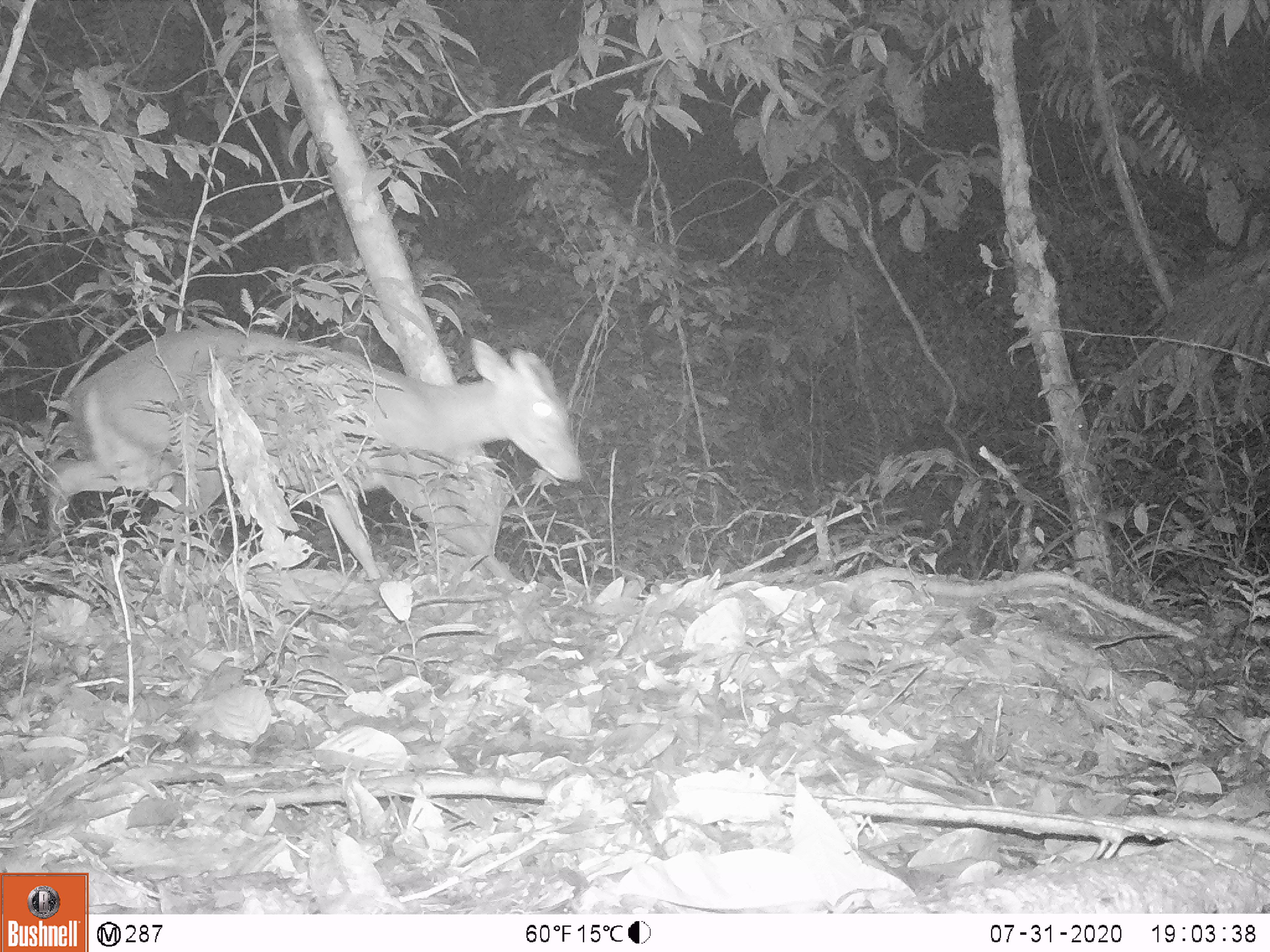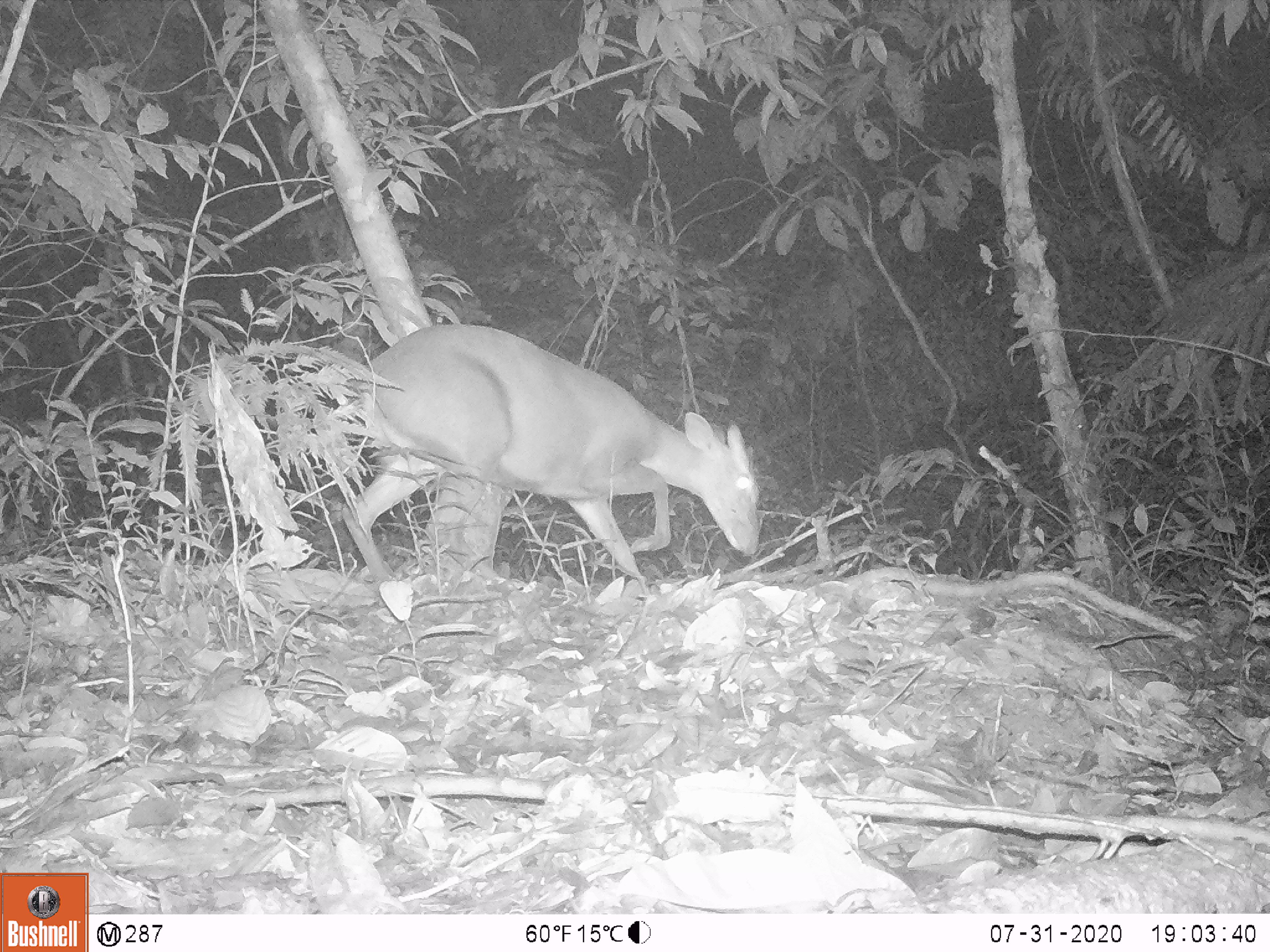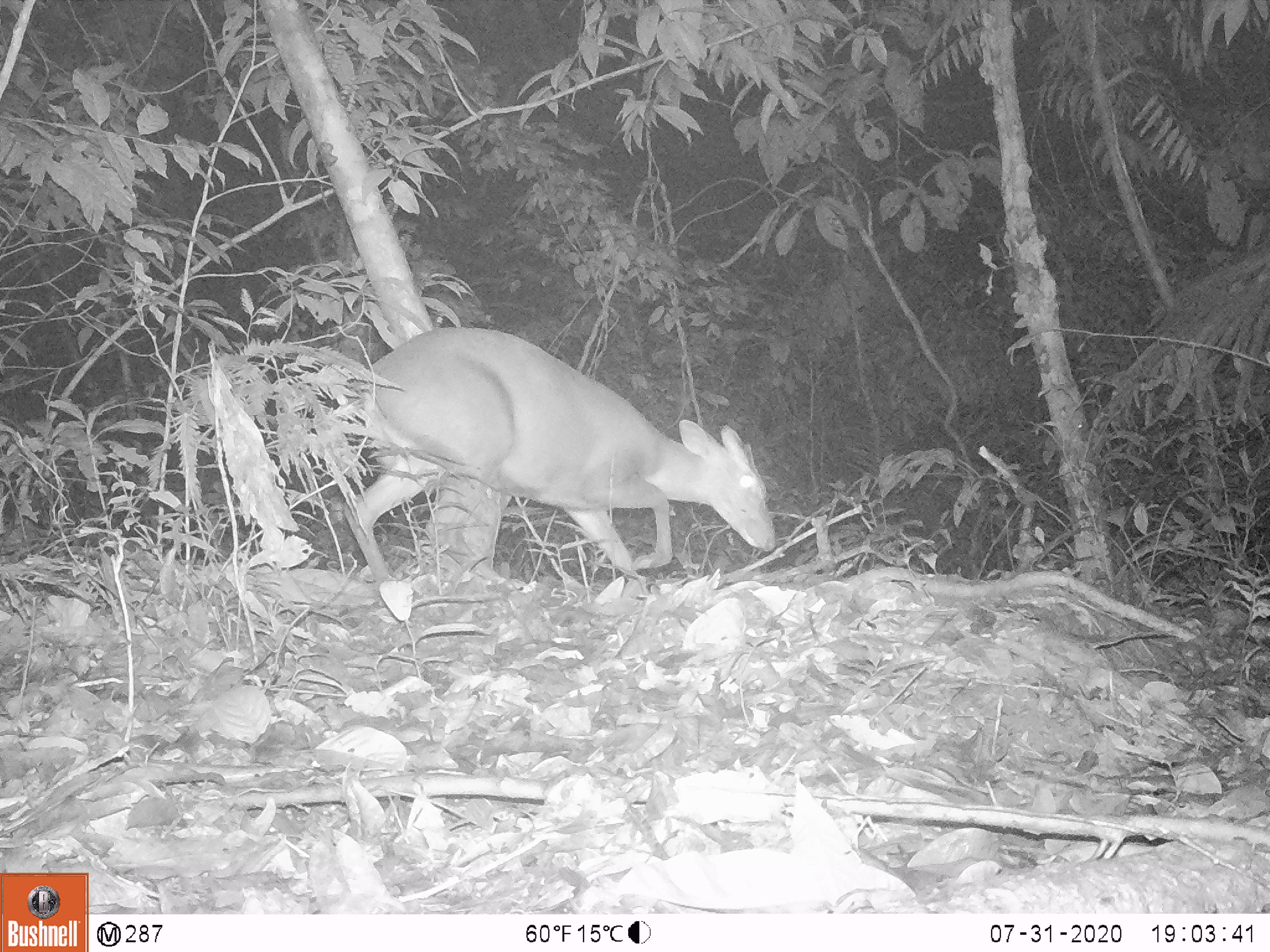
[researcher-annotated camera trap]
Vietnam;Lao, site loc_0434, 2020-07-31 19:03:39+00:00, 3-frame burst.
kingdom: Animalia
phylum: Chordata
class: Mammalia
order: Artiodactyla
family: Cervidae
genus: Muntiacus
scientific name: Muntiacus rooseveltorum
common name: roosevelt's muntjac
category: roosevelts muntjac group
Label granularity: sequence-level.